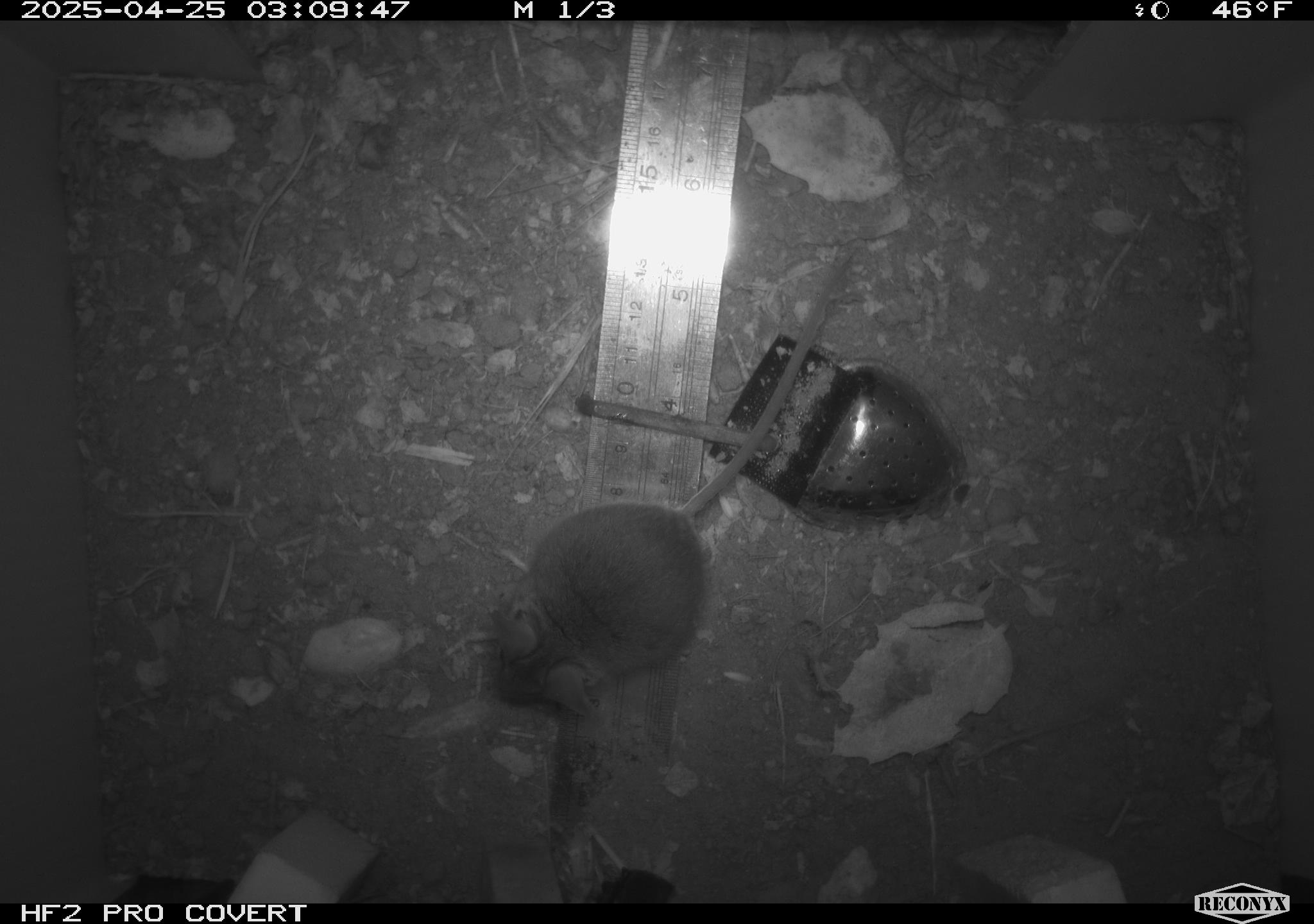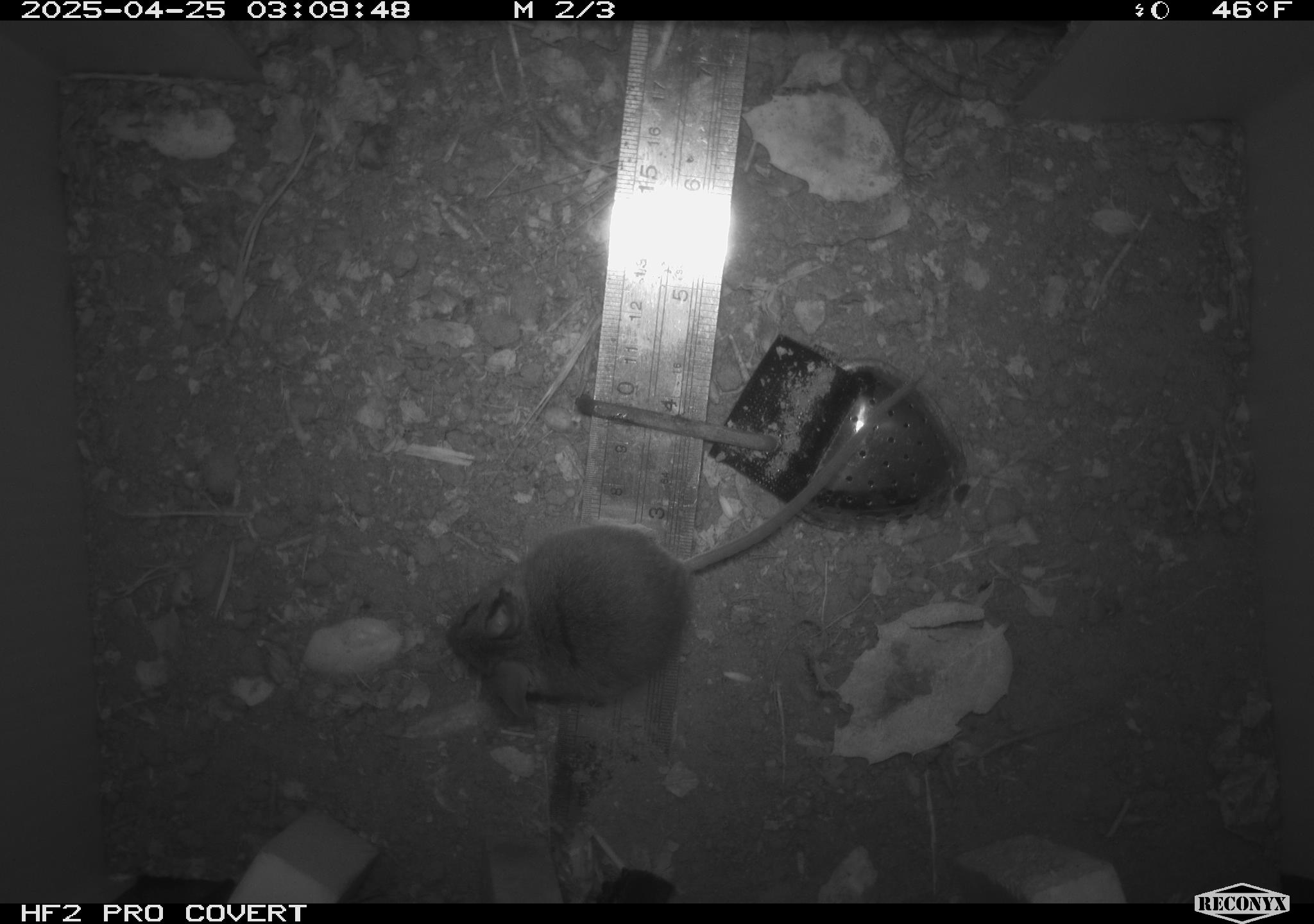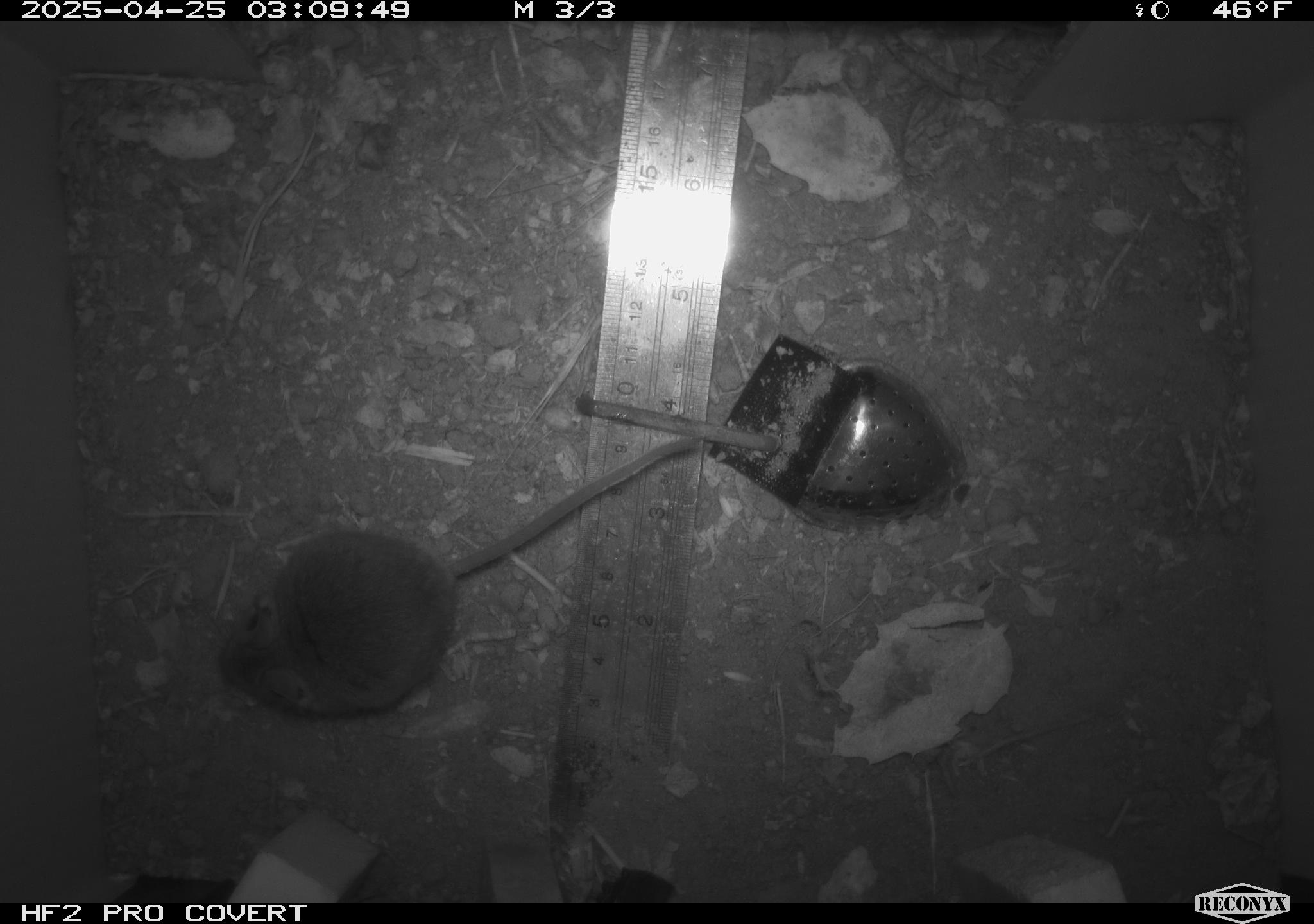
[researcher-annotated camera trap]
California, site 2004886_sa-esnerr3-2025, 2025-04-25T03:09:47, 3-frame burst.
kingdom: Animalia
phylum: Chordata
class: Mammalia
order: Rodentia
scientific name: Rodentia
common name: rodent